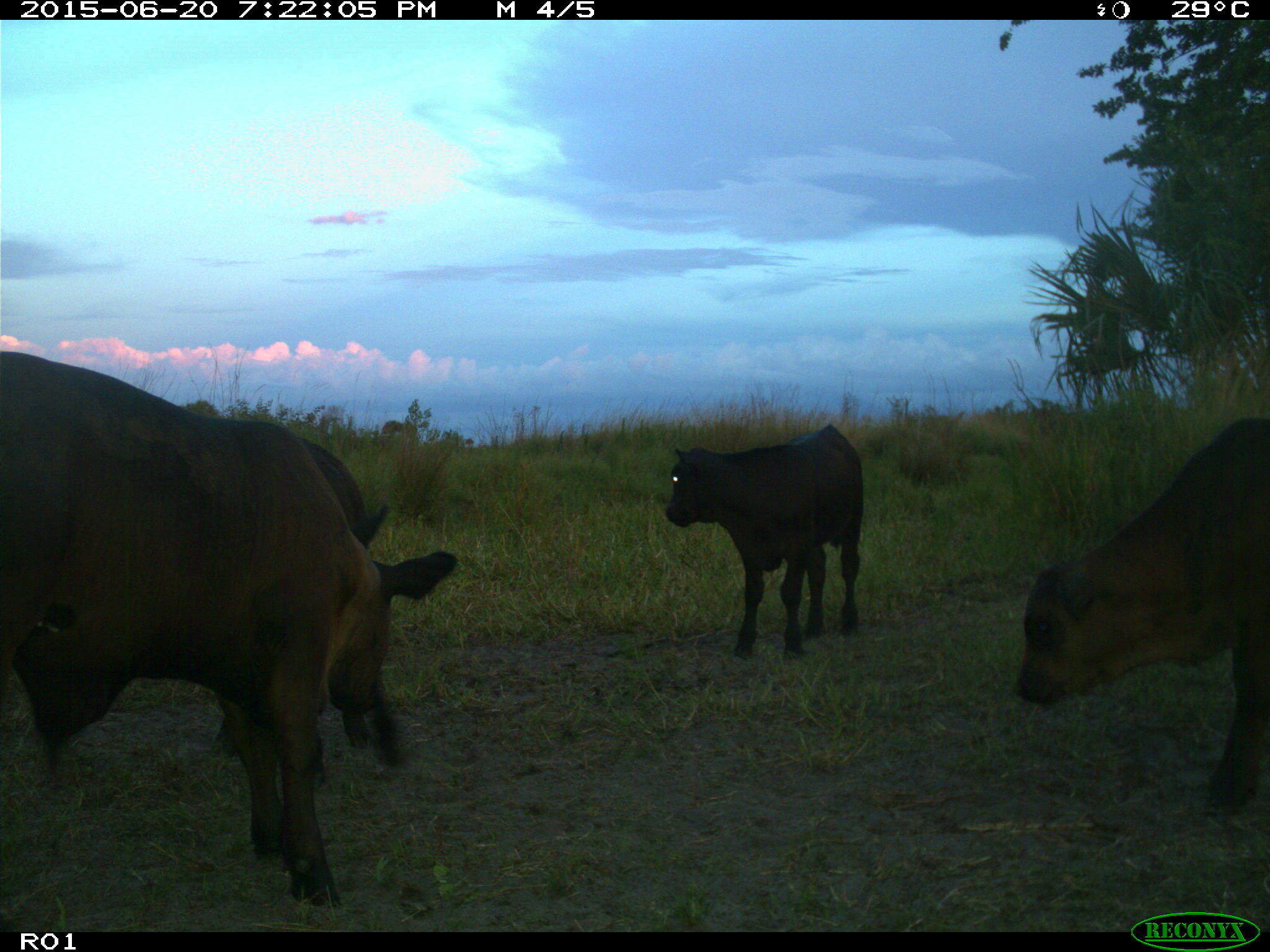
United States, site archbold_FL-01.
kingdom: Animalia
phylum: Chordata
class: Mammalia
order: Artiodactyla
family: Bovidae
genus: Bos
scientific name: Bos taurus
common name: domestic cow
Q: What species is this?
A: Bos taurus (domestic cow).